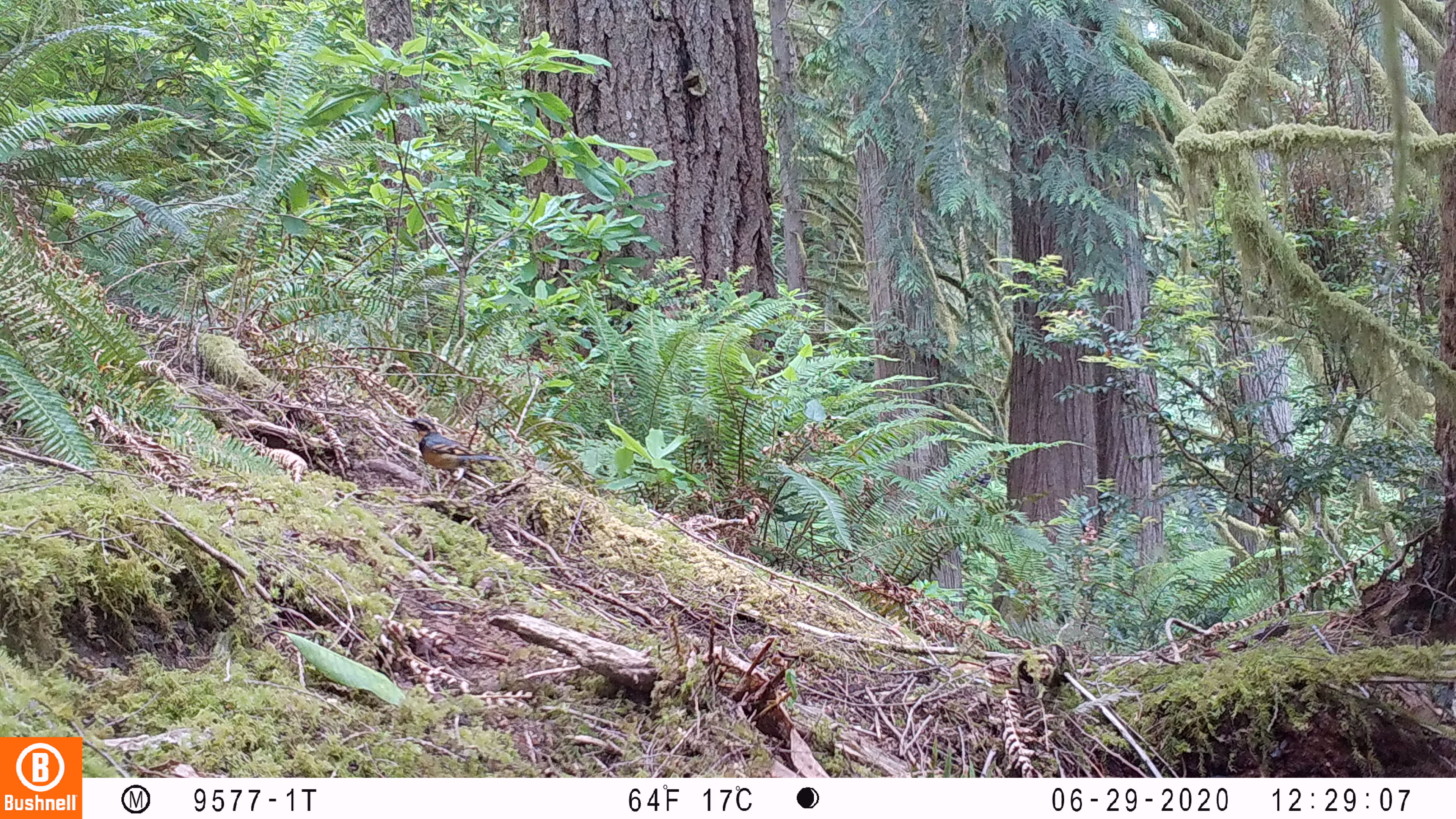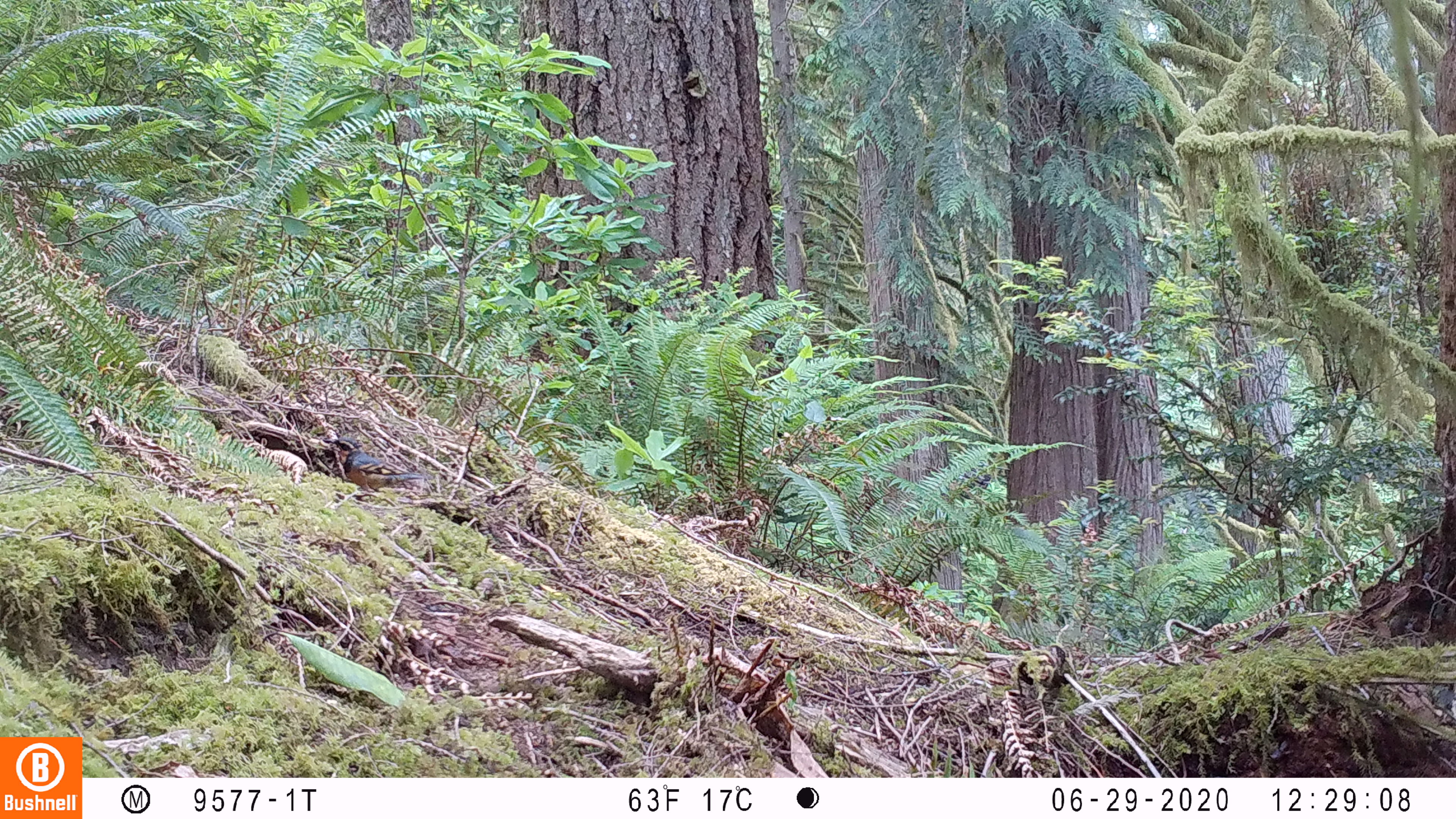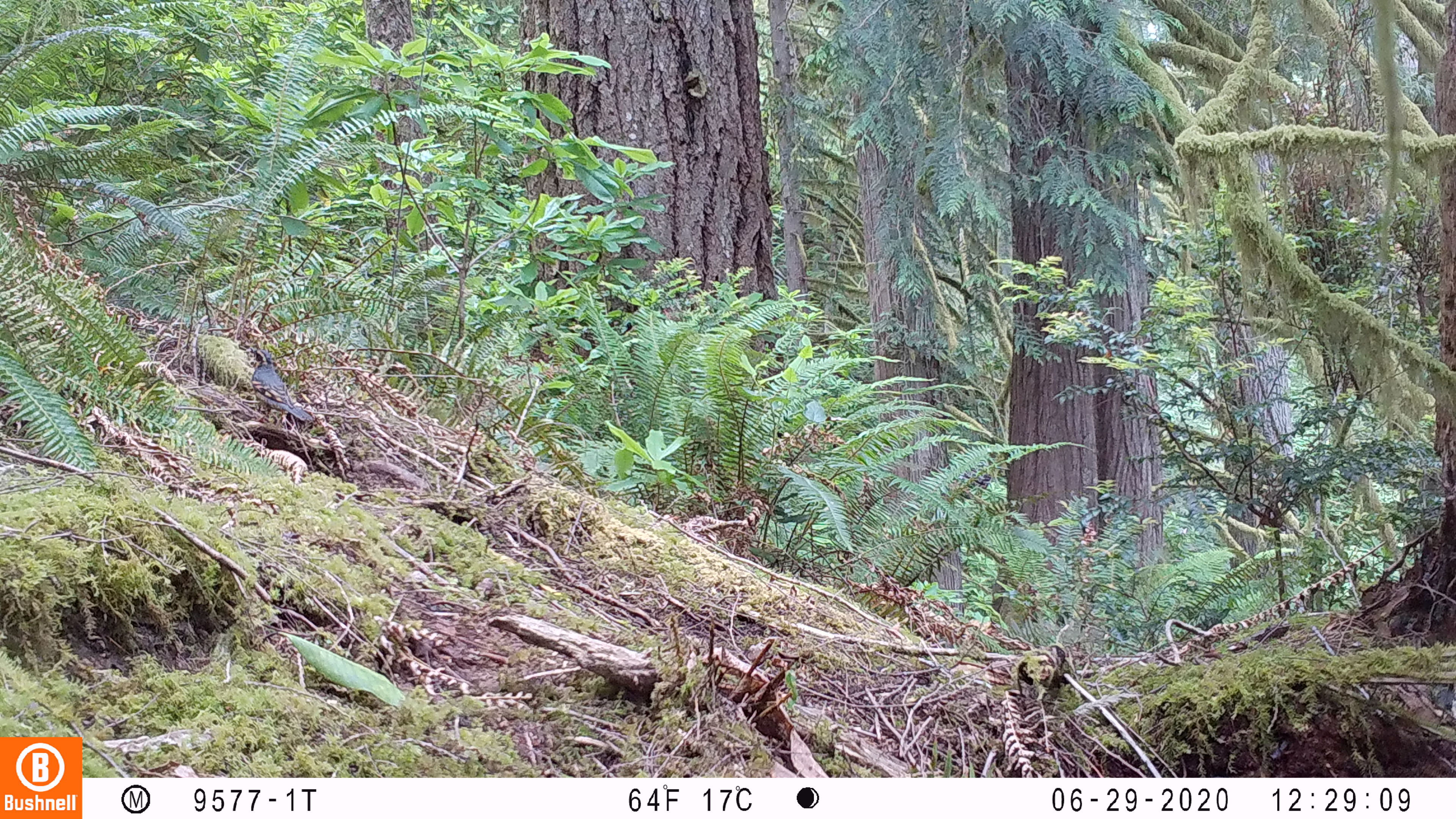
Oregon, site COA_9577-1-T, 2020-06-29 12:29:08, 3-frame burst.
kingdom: Animalia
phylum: Chordata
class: Aves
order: Passeriformes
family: Turdidae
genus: Ixoreus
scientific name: Ixoreus naevius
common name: varied thrush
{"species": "varied thrush (Ixoreus naevius)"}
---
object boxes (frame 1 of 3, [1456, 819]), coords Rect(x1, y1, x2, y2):
varied thrush: Rect(401, 410, 494, 480)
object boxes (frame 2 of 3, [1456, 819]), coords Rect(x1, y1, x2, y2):
varied thrush: Rect(323, 431, 419, 503)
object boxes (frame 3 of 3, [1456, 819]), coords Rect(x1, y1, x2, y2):
varied thrush: Rect(241, 340, 309, 427)